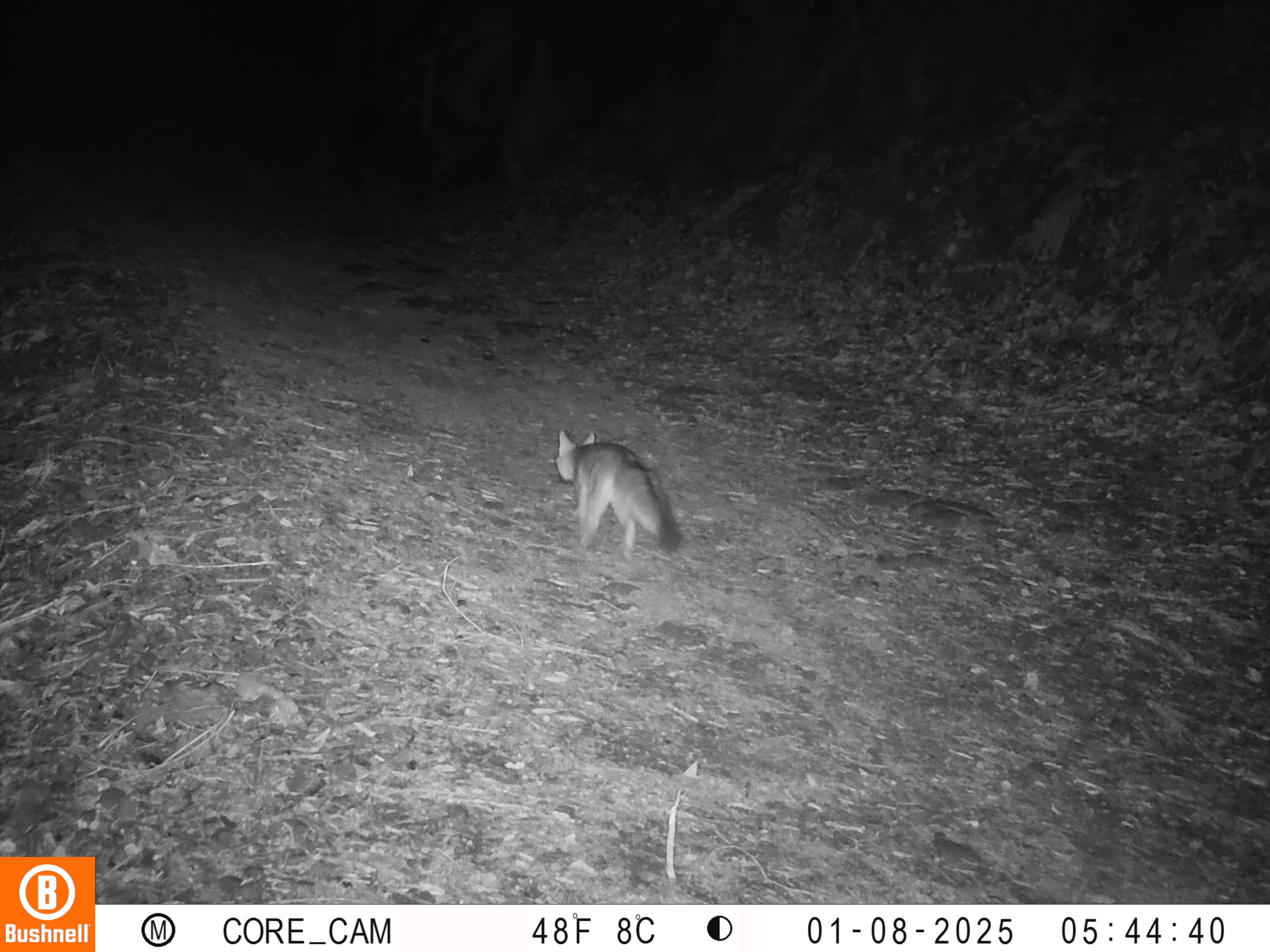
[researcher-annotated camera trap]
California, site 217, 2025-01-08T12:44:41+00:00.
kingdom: Animalia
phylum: Chordata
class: Mammalia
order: Carnivora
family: Canidae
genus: Urocyon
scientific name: Urocyon cinereoargenteus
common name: gray fox